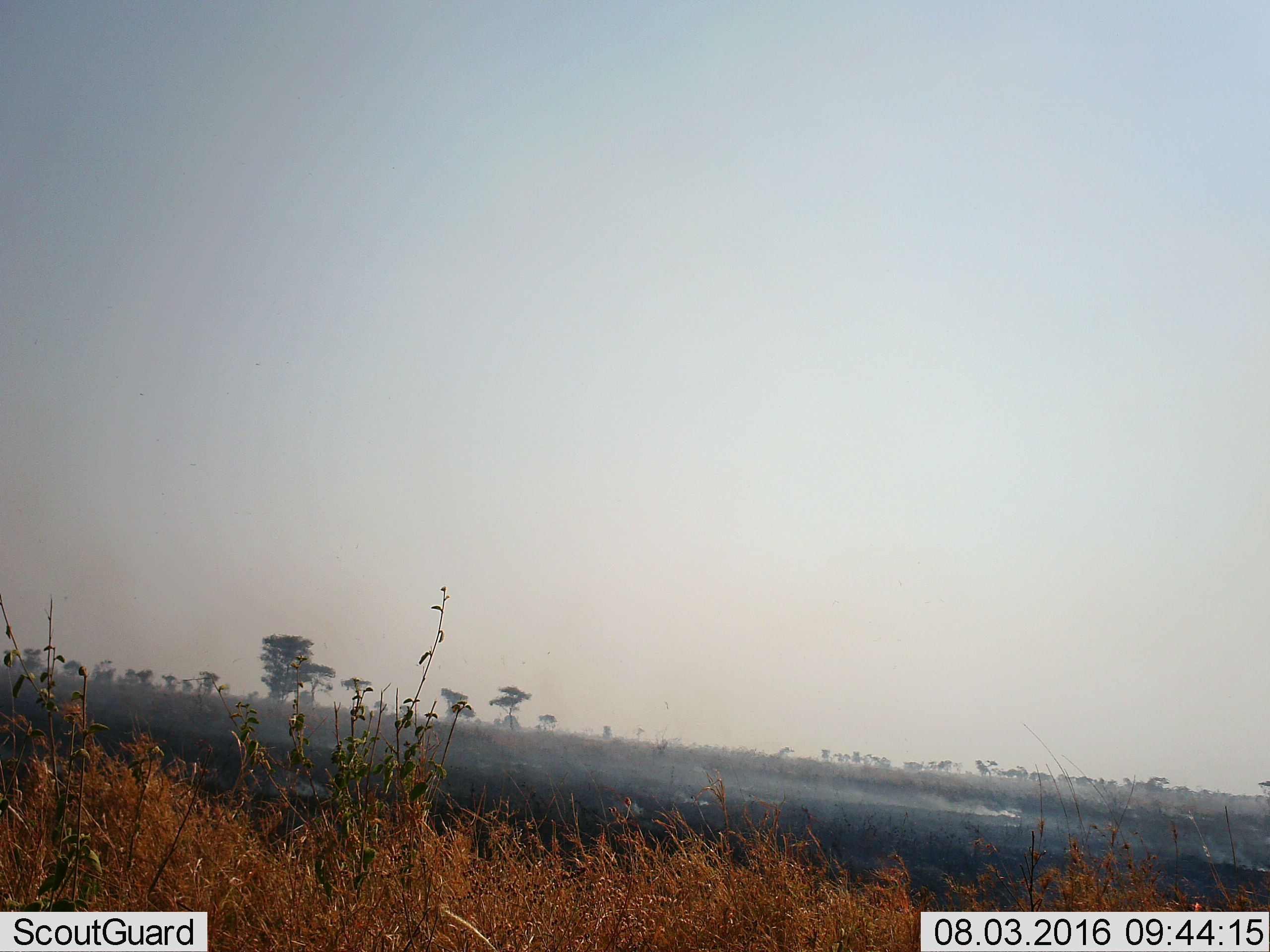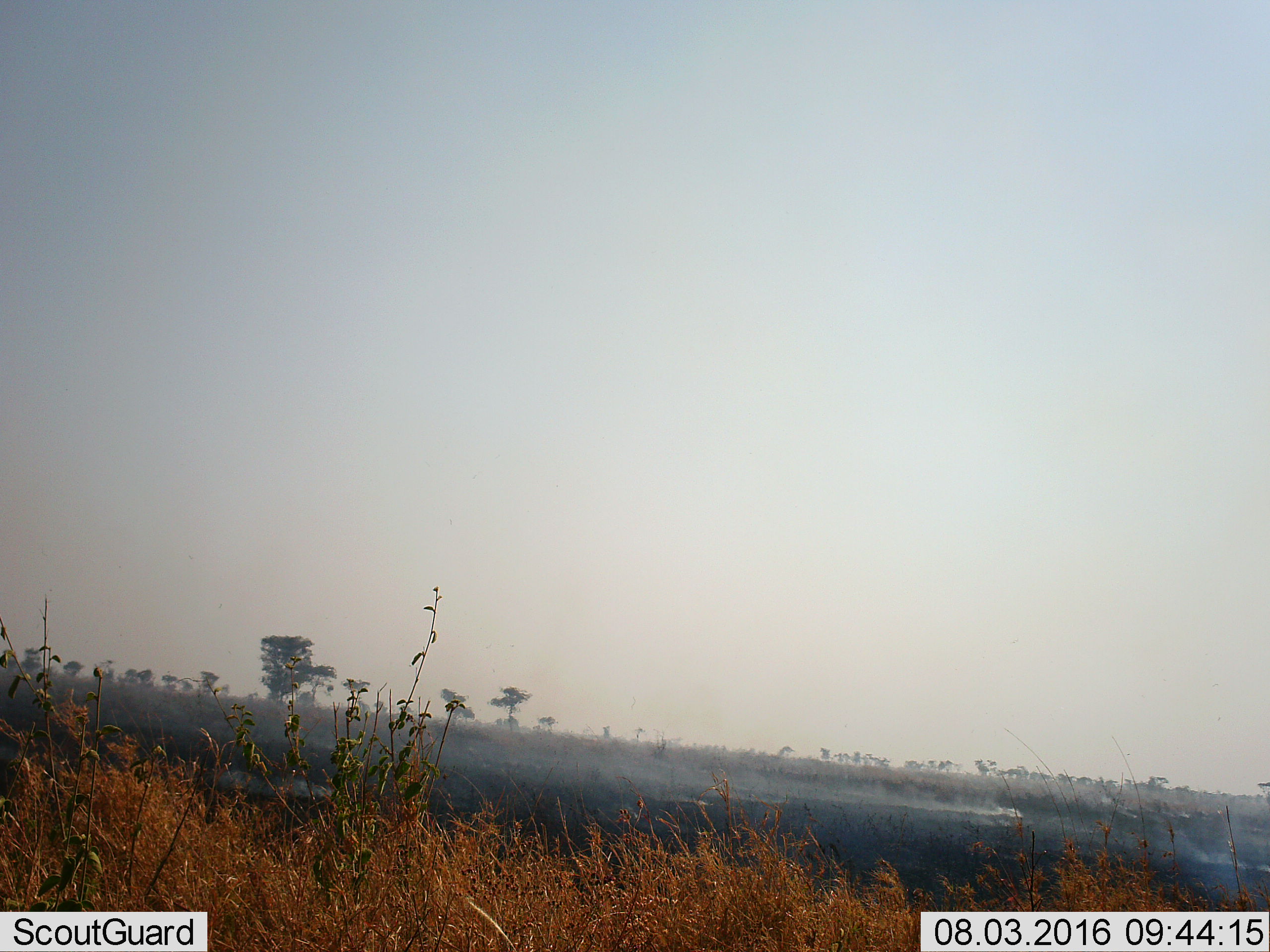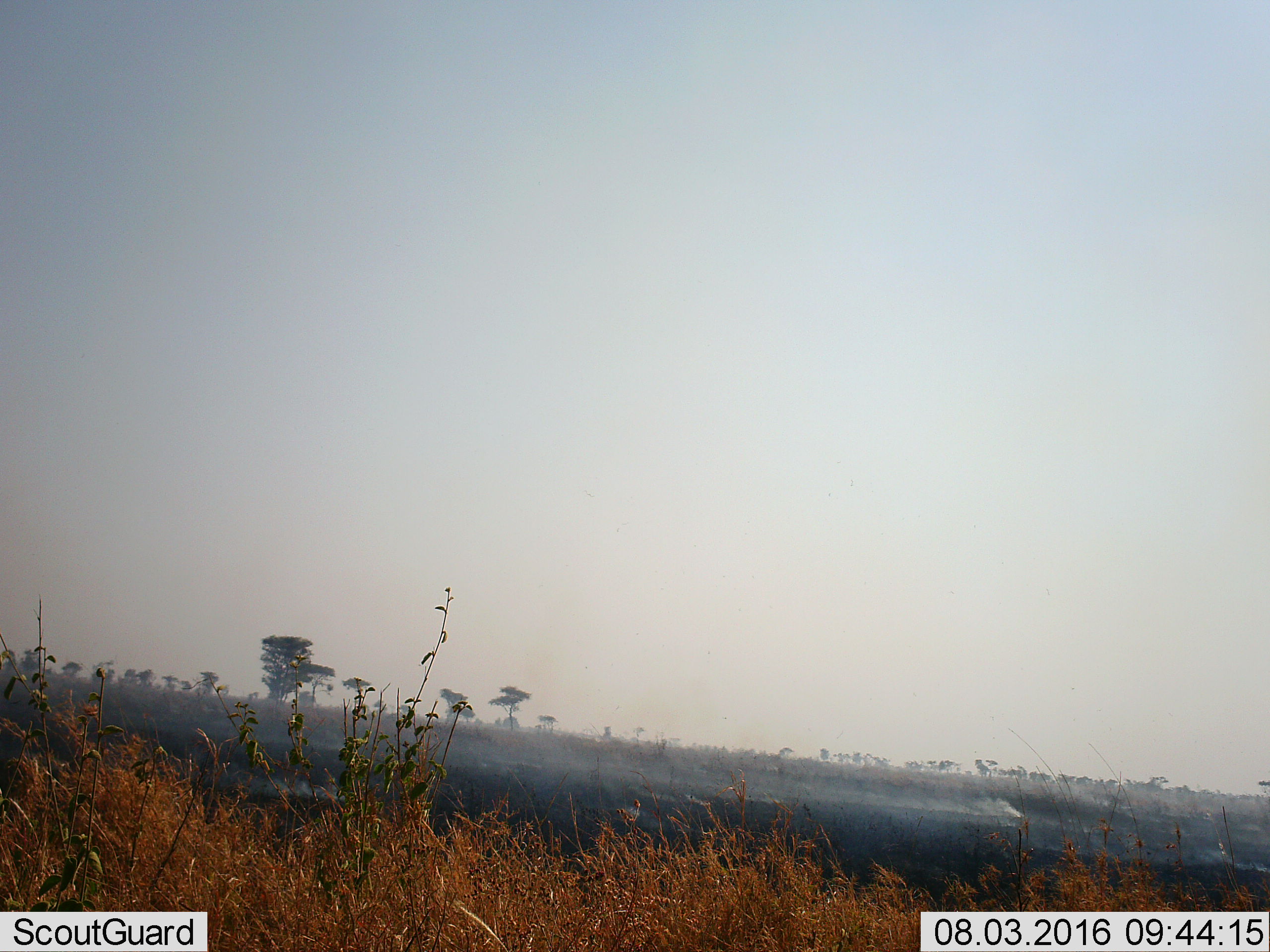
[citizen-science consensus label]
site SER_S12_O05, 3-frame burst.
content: unidentified animal